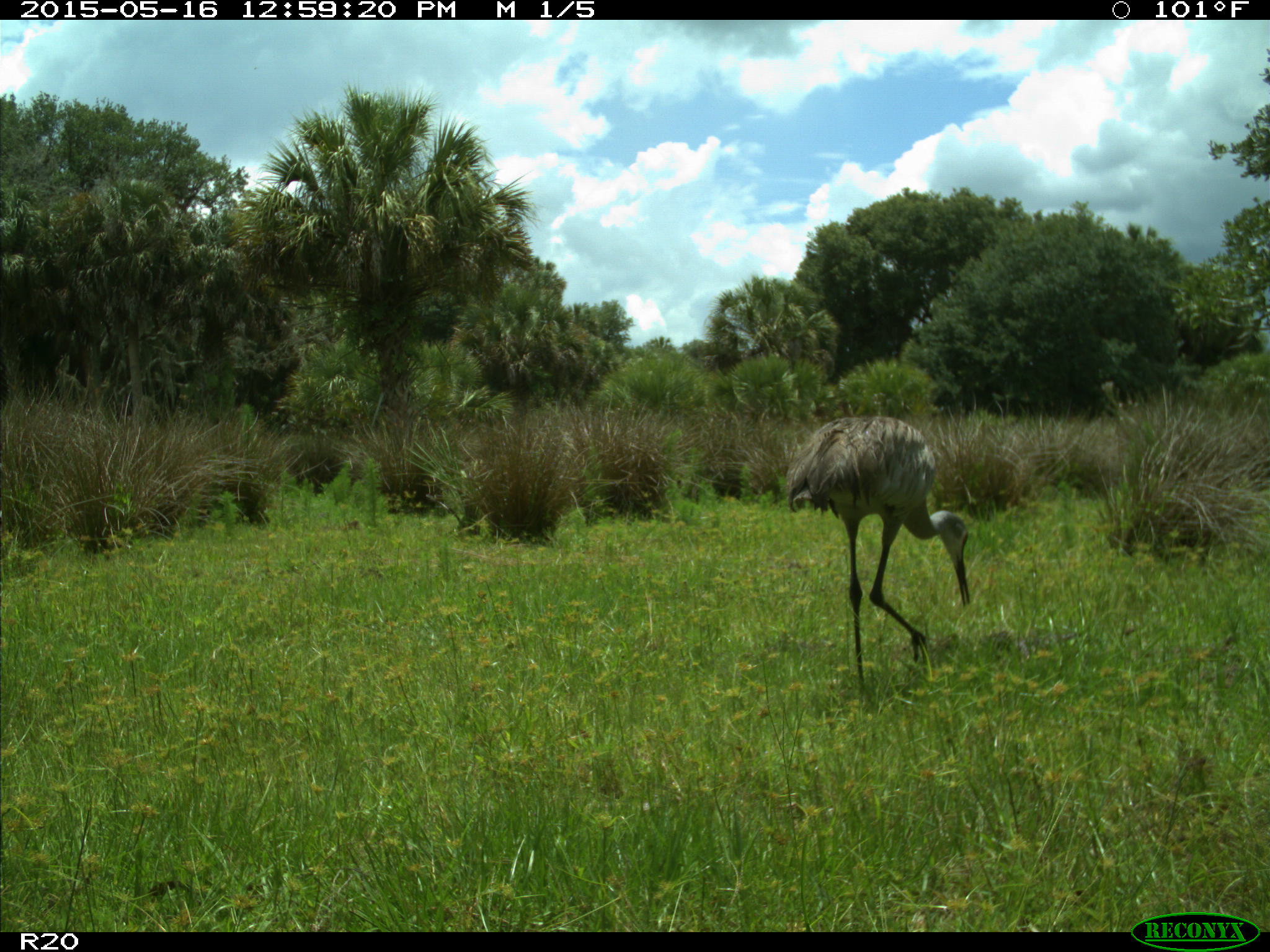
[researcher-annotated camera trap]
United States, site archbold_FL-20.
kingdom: Animalia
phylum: Chordata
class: Aves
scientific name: Aves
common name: birds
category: unidentified bird